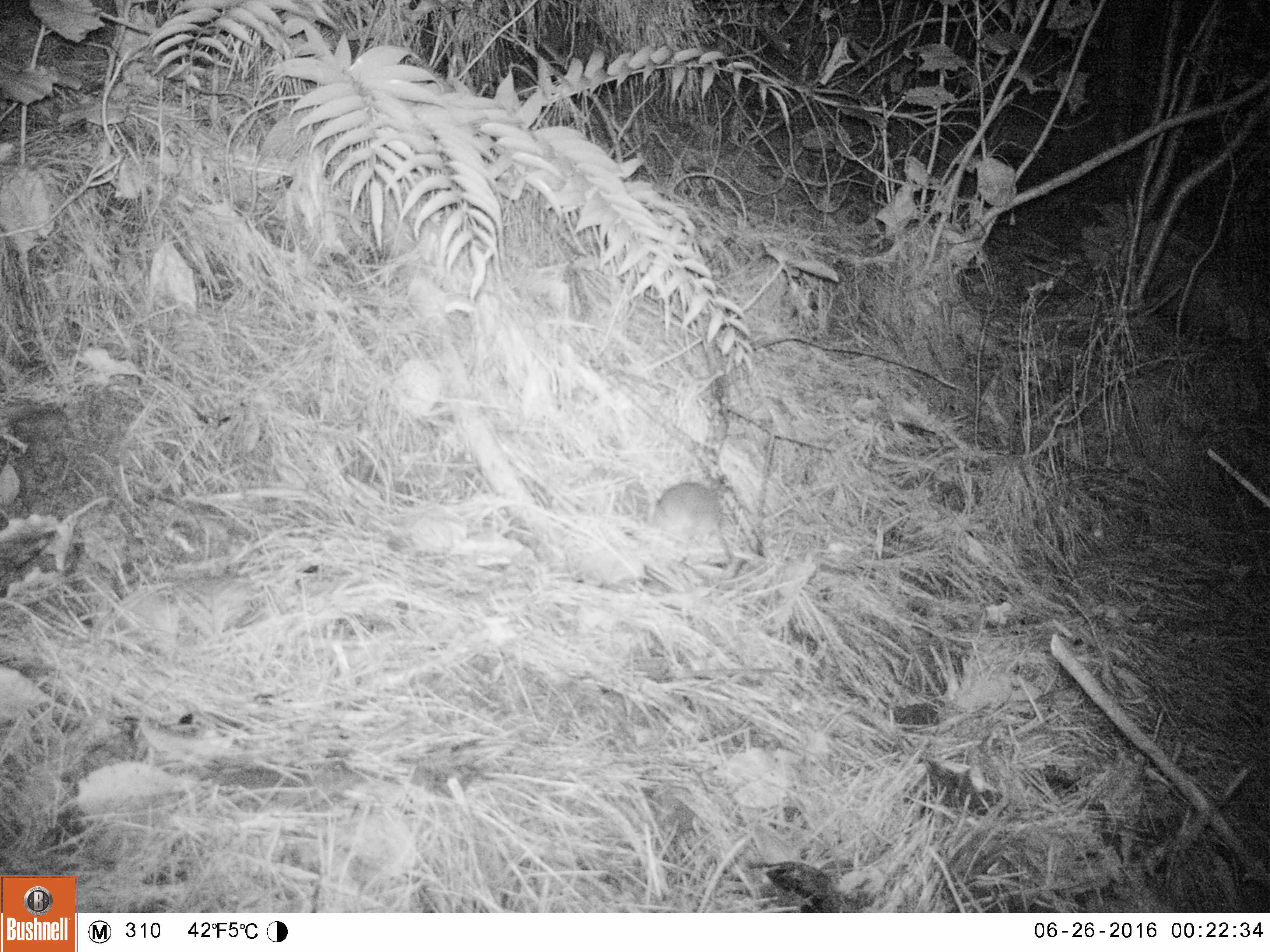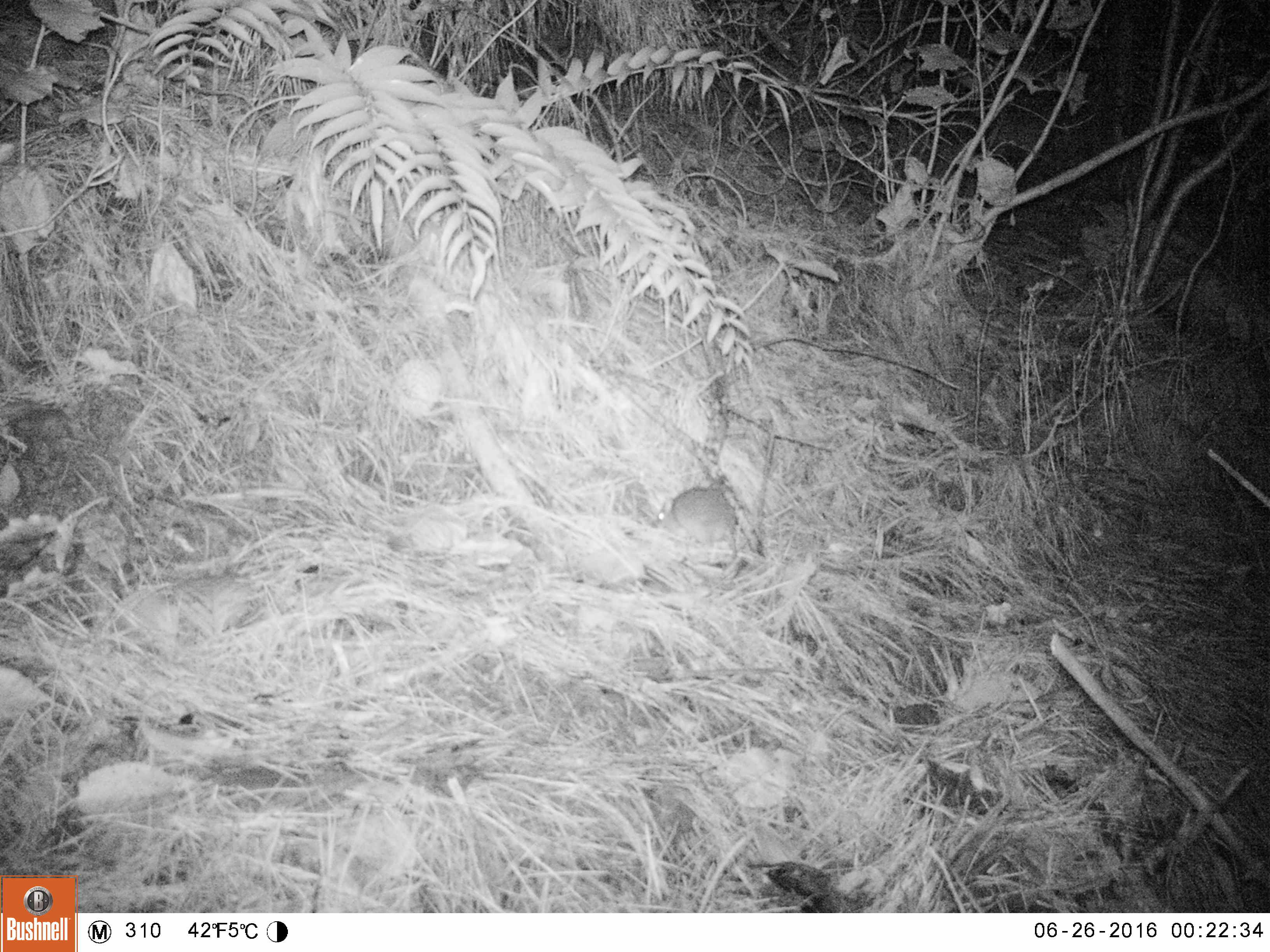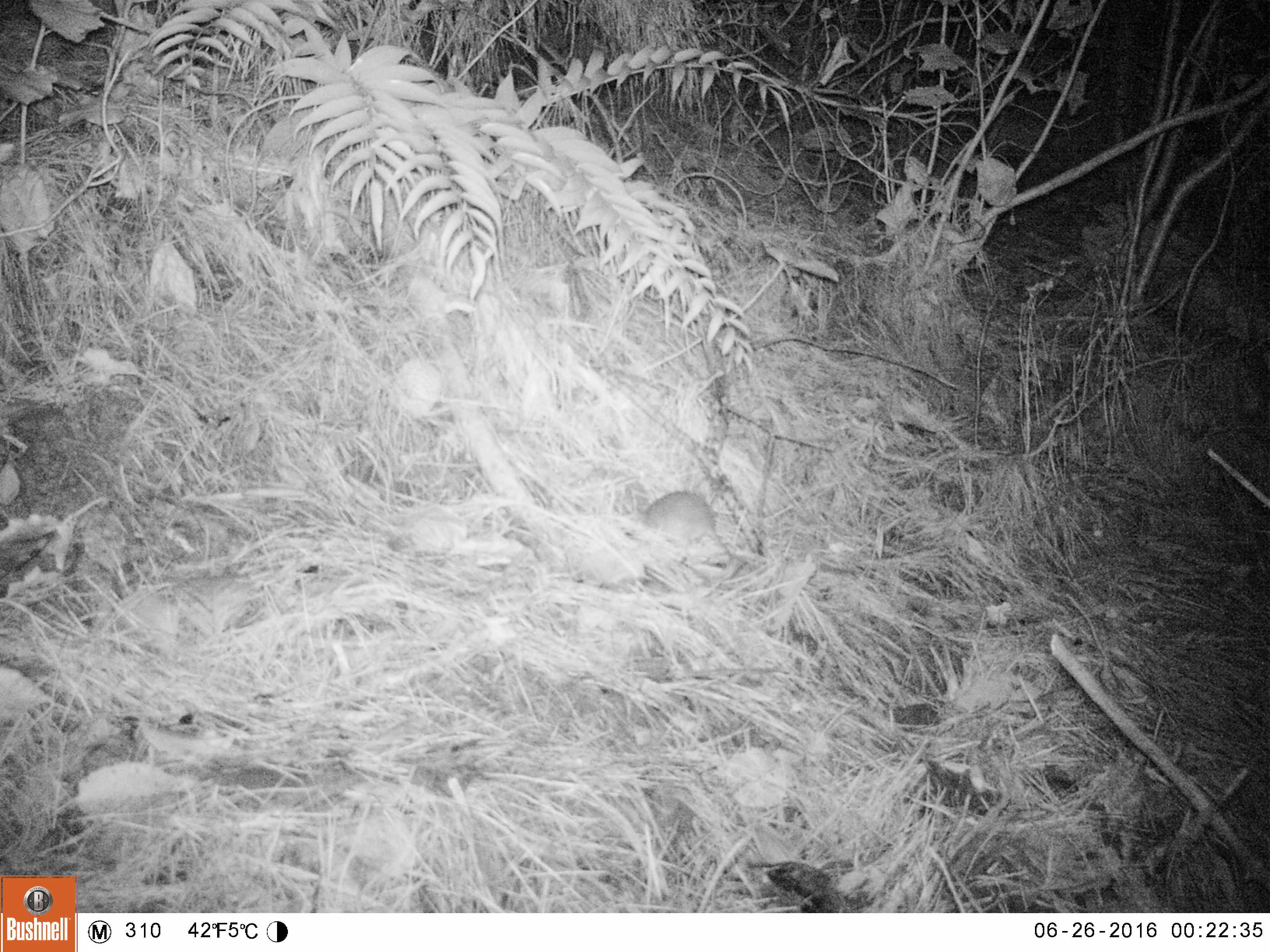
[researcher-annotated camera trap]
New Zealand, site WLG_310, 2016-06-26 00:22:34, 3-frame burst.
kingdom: Animalia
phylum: Chordata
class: Mammalia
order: Rodentia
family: Muridae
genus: Rattus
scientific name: Rattus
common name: rat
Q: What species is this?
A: Rat (Rattus).